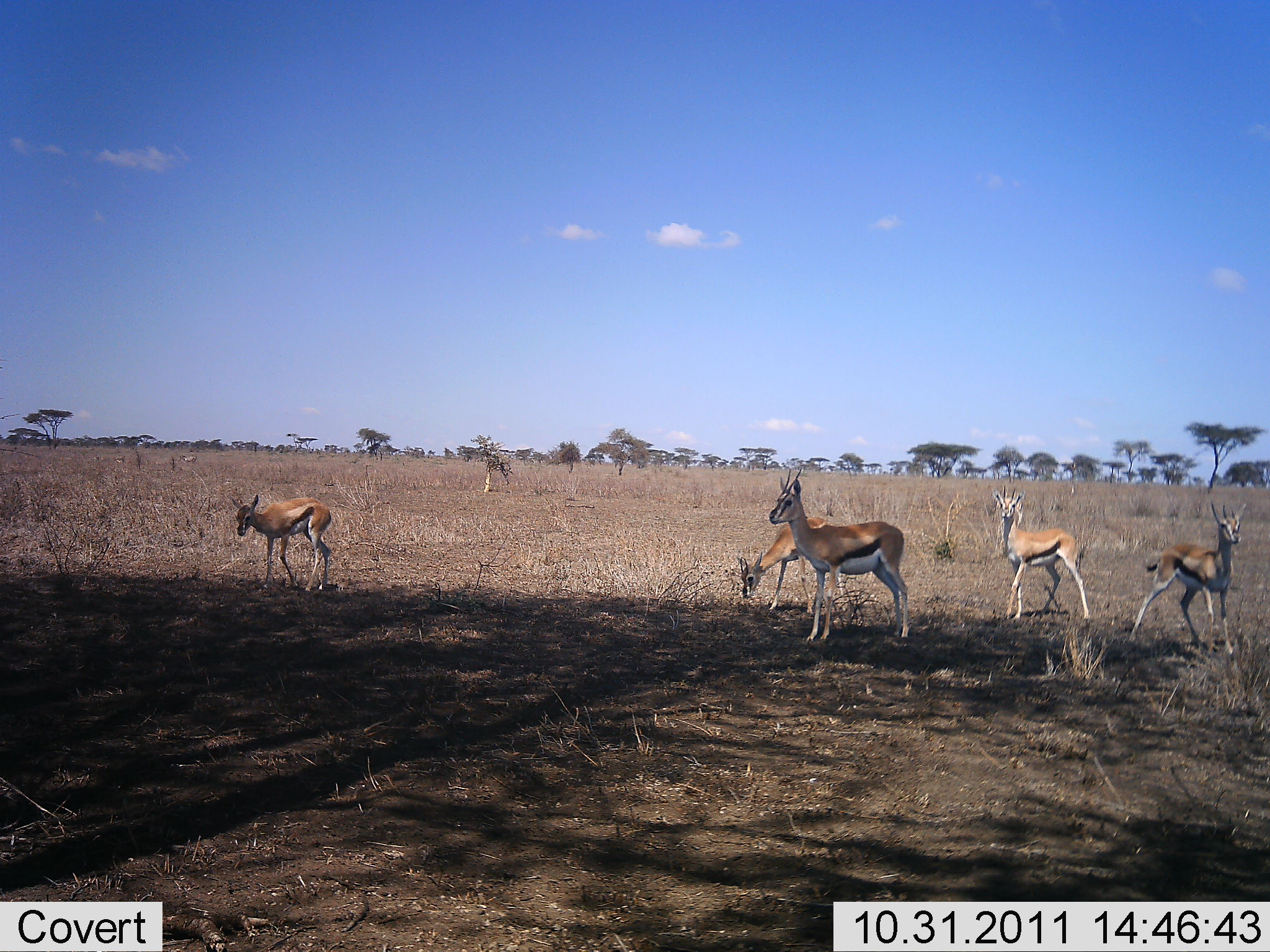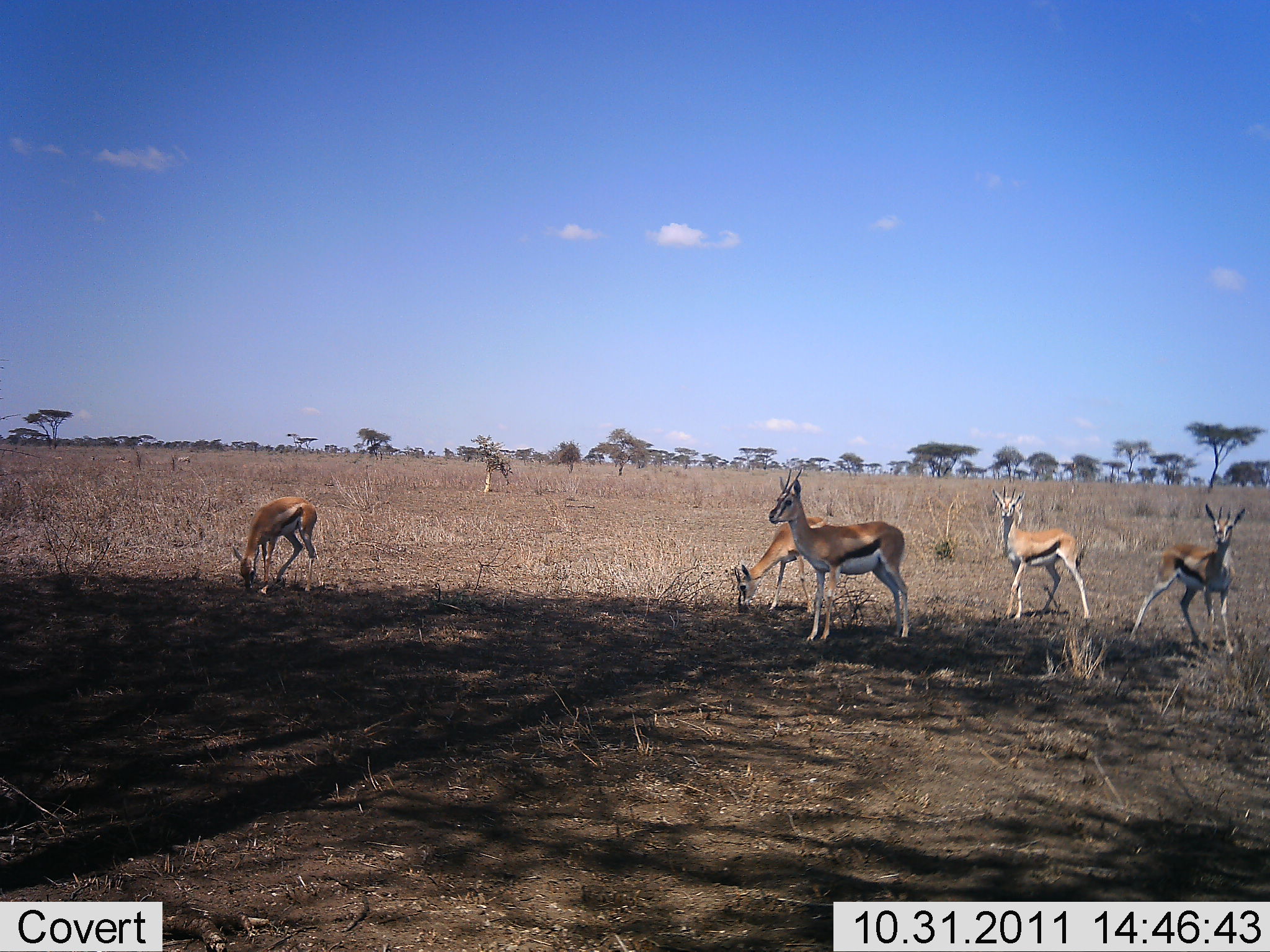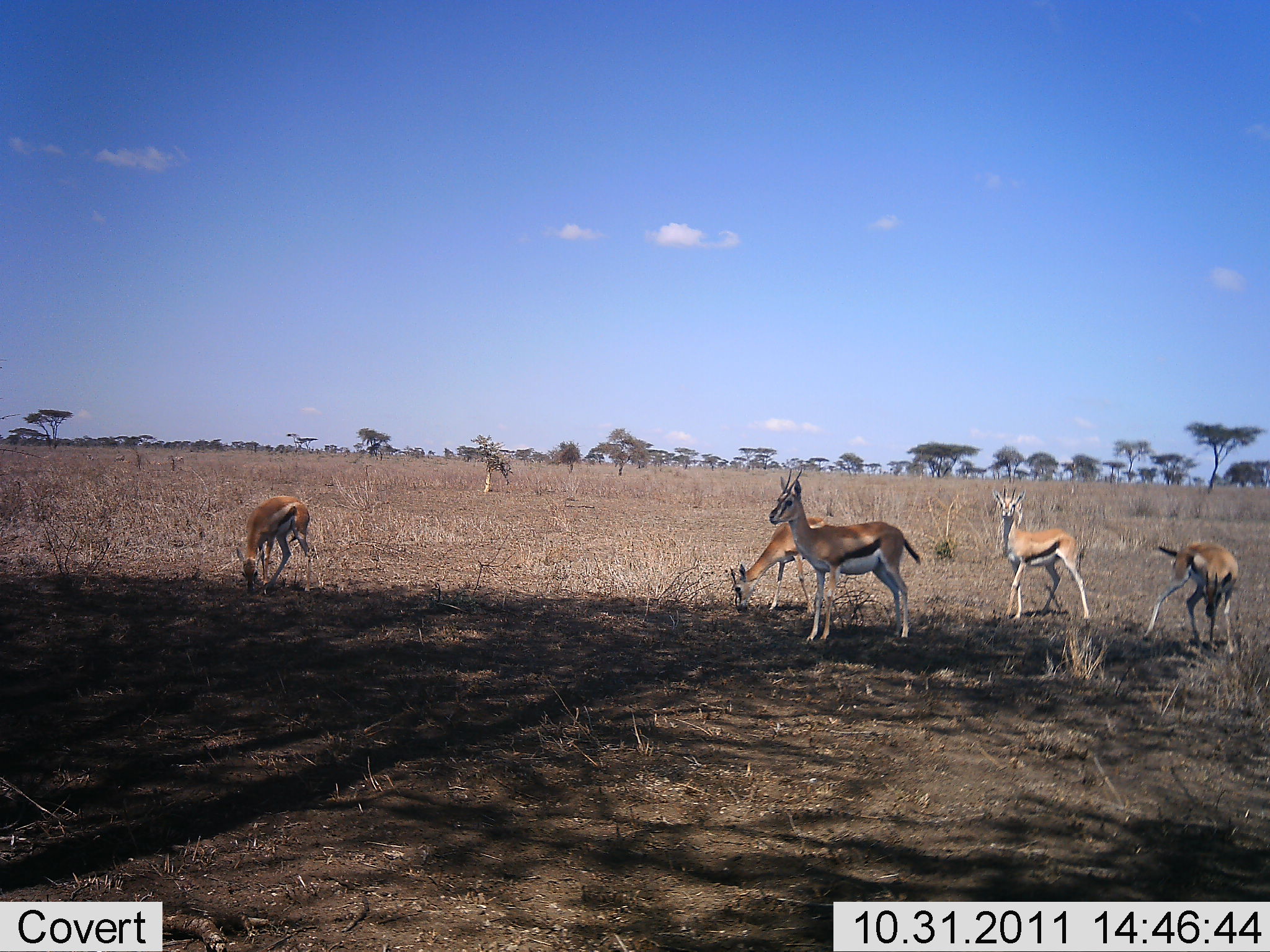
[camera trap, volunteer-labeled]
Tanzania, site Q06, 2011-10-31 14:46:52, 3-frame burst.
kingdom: Animalia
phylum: Chordata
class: Mammalia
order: Artiodactyla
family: Bovidae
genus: Eudorcas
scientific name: Eudorcas thomsonii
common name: thomson's gazelle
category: gazellethomsons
Gazellethomsons (thomson's gazelle) (Eudorcas thomsonii), count 5. Behavior (volunteer vote fractions): standing 100%, resting 0%, moving 17%, interacting 8%. Young present (vote fraction): 25%. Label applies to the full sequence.